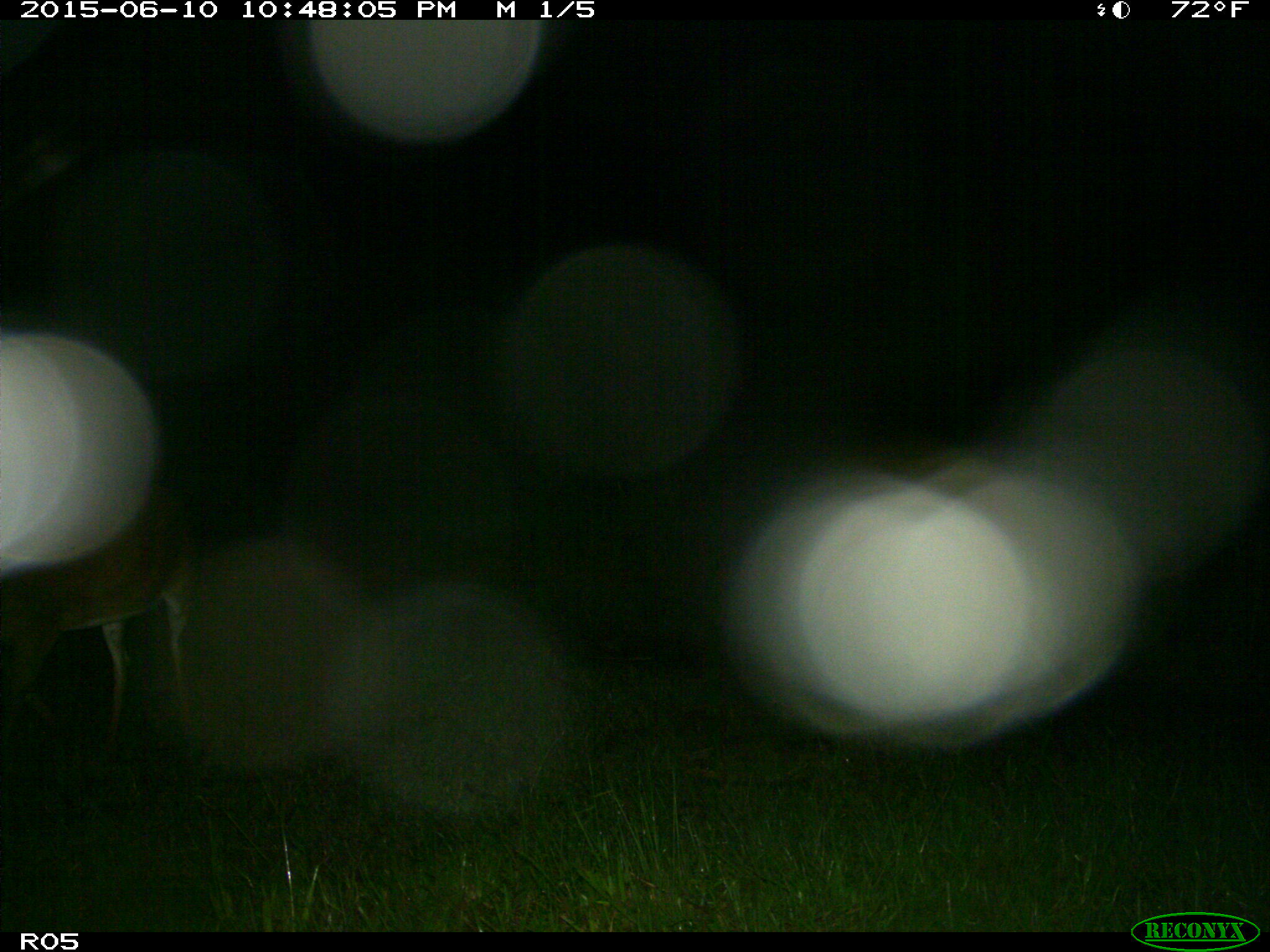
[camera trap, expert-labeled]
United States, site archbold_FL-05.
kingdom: Animalia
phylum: Chordata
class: Mammalia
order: Artiodactyla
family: Cervidae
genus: Odocoileus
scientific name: Odocoileus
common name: deer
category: unidentified deer